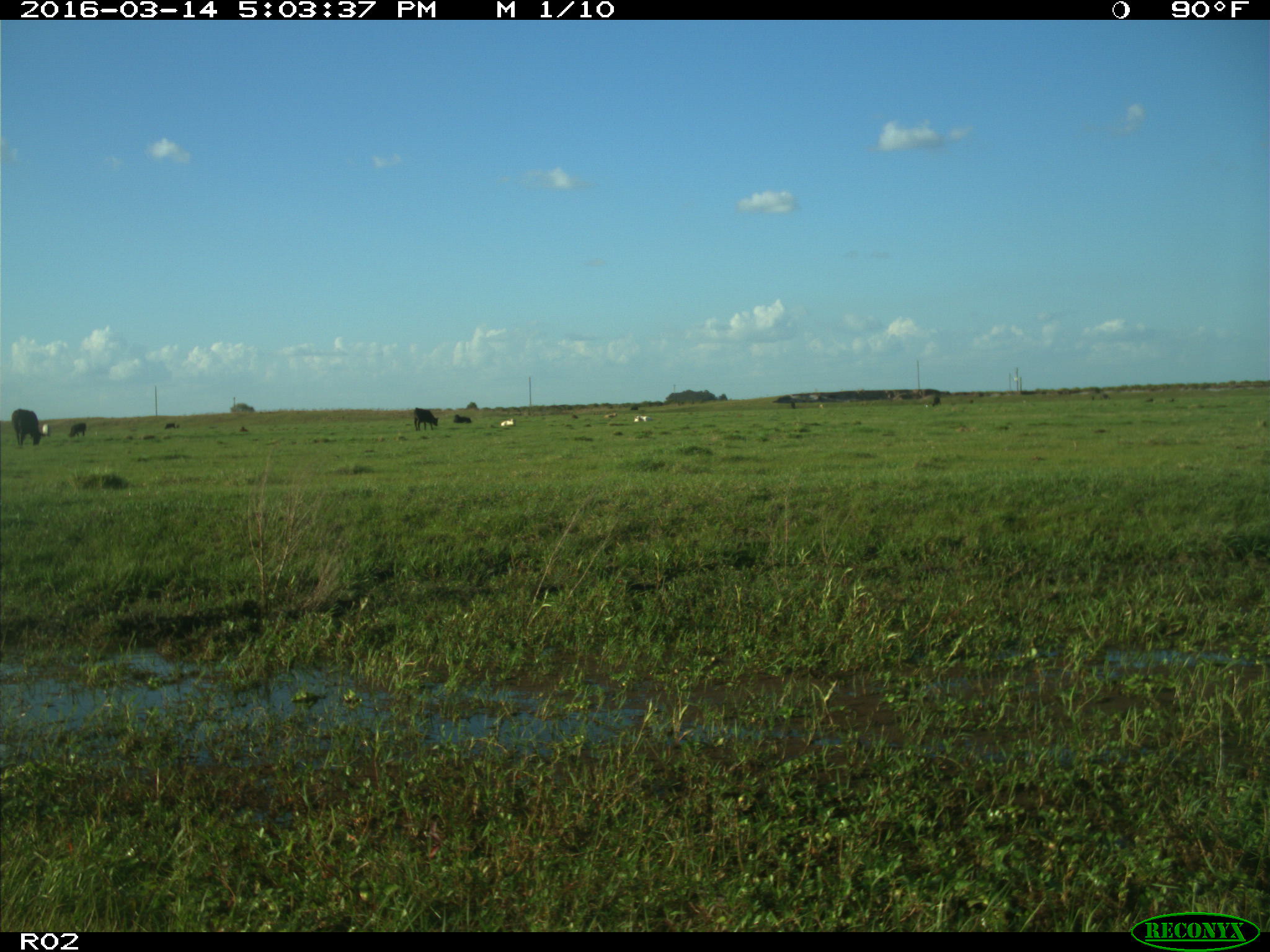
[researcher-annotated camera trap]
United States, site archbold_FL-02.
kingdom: Animalia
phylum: Chordata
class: Mammalia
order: Artiodactyla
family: Bovidae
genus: Bos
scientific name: Bos taurus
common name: domestic cow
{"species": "Bos taurus (domestic cow)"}